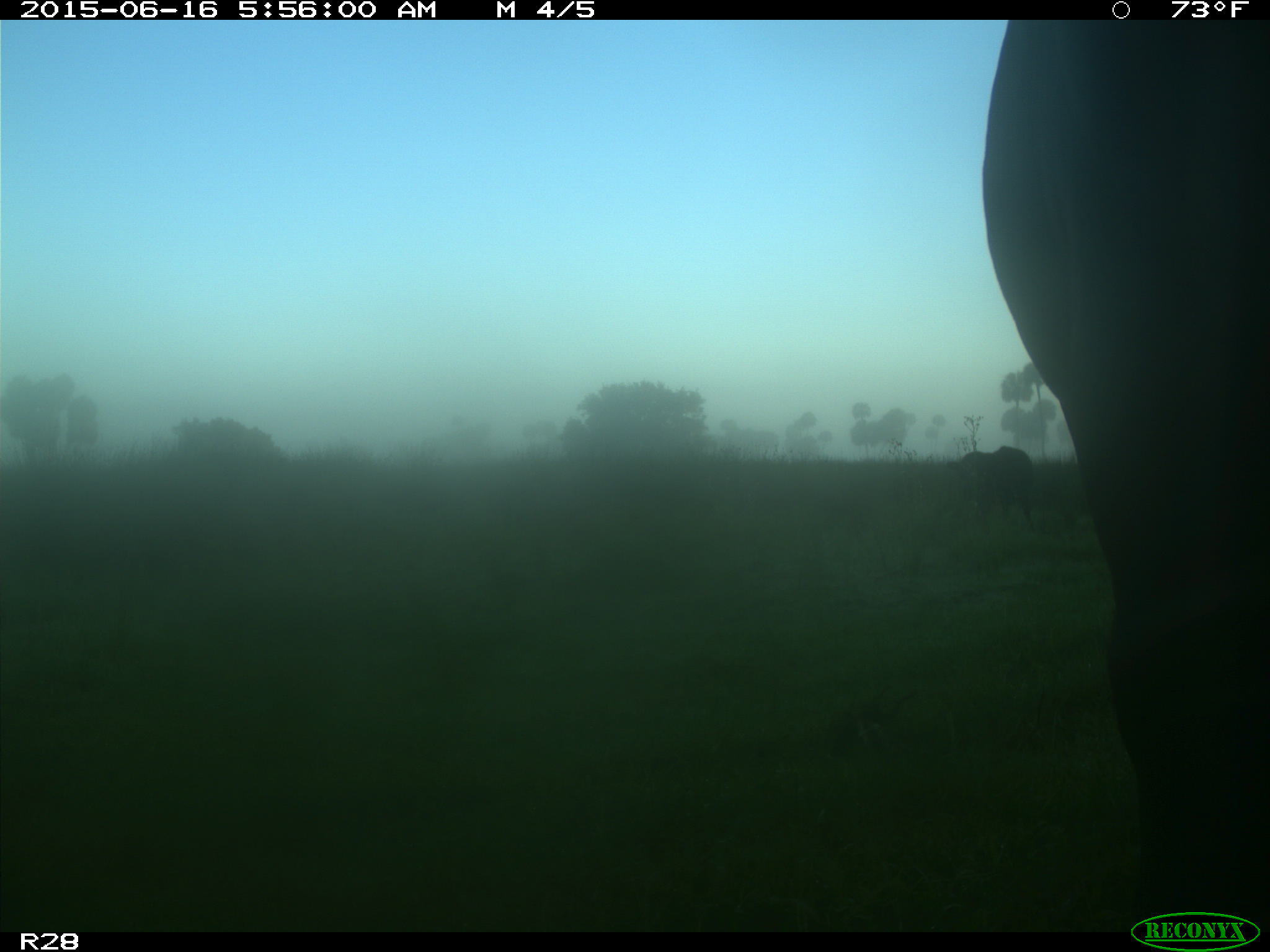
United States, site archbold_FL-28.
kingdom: Animalia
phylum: Chordata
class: Mammalia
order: Artiodactyla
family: Bovidae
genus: Bos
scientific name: Bos taurus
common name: domestic cow